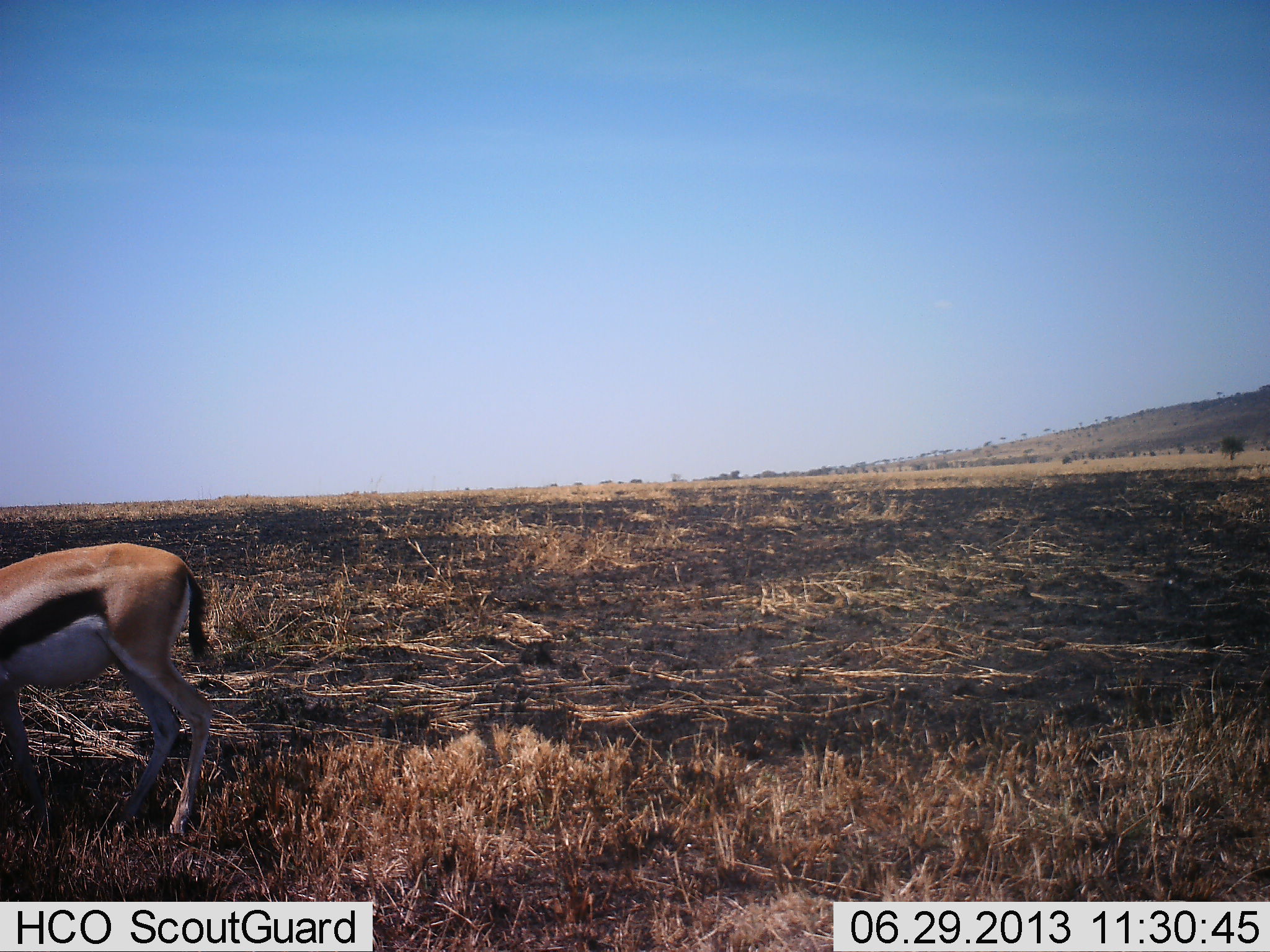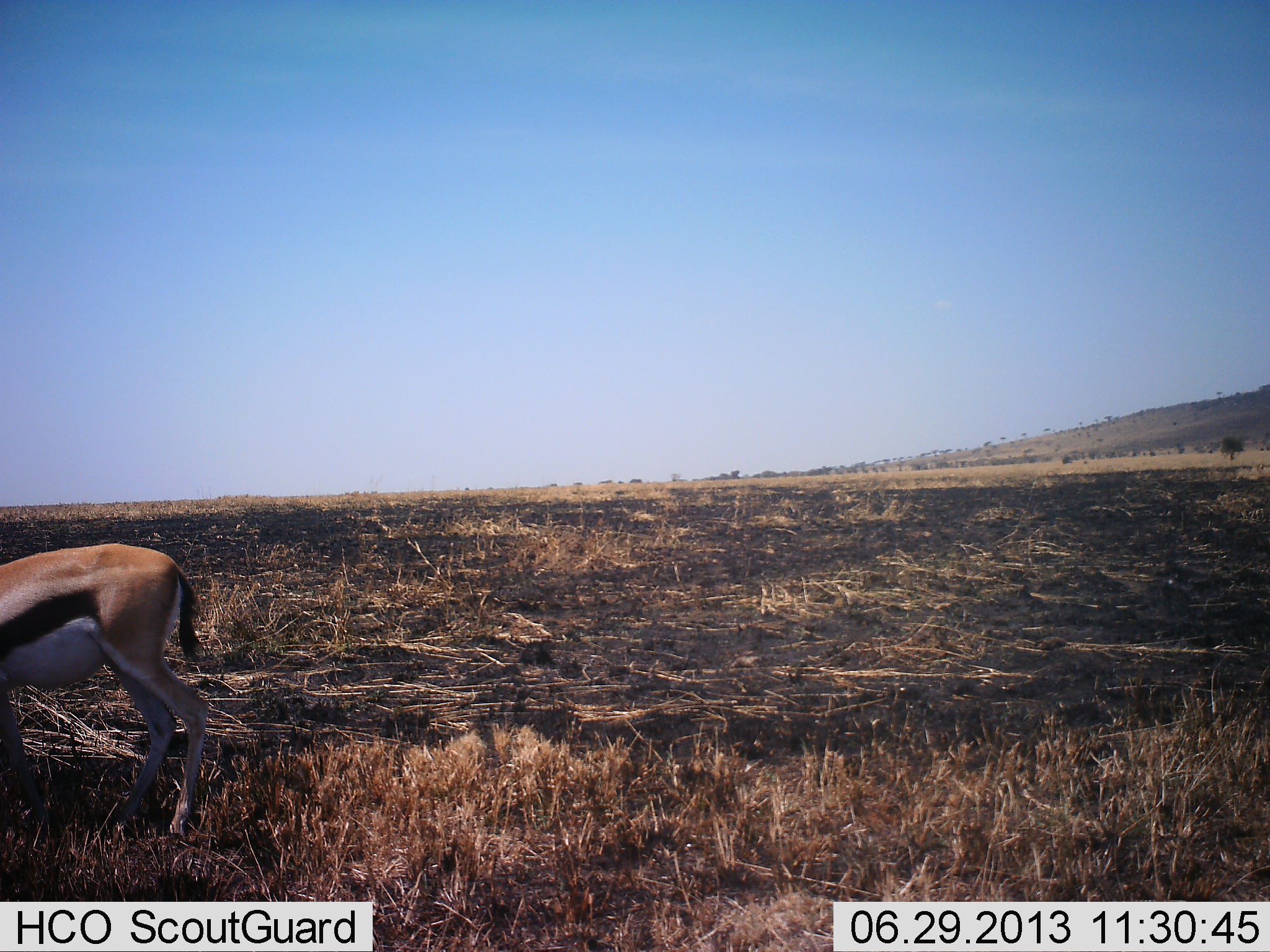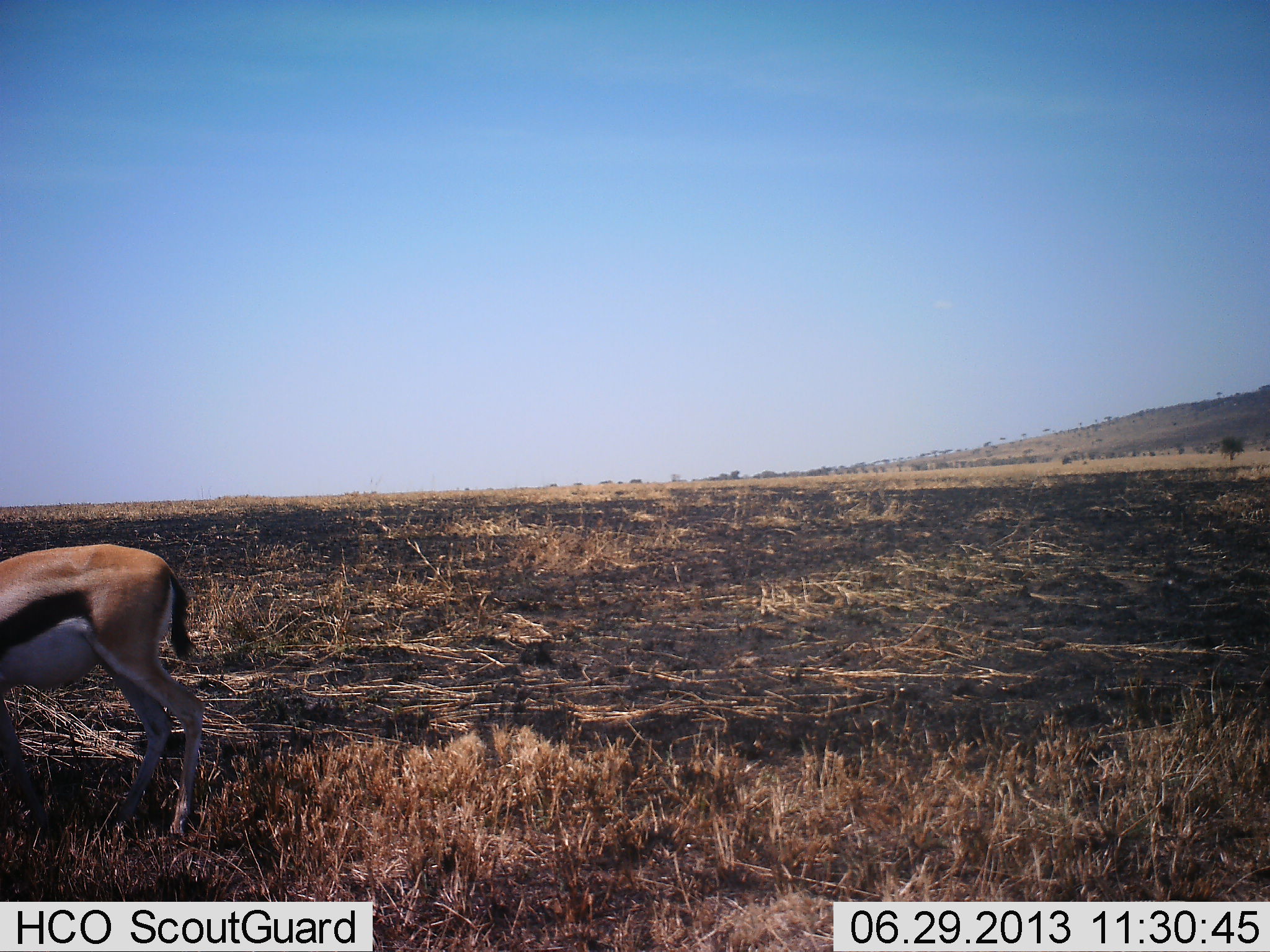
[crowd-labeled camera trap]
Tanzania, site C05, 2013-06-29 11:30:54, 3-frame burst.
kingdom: Animalia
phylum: Chordata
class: Mammalia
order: Artiodactyla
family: Bovidae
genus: Eudorcas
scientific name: Eudorcas thomsonii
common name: thomson's gazelle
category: gazellethomsons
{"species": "gazellethomsons (thomson's gazelle) (Eudorcas thomsonii)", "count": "1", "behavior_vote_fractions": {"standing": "61%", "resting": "3%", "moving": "13%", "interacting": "3%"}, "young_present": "0%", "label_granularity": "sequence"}